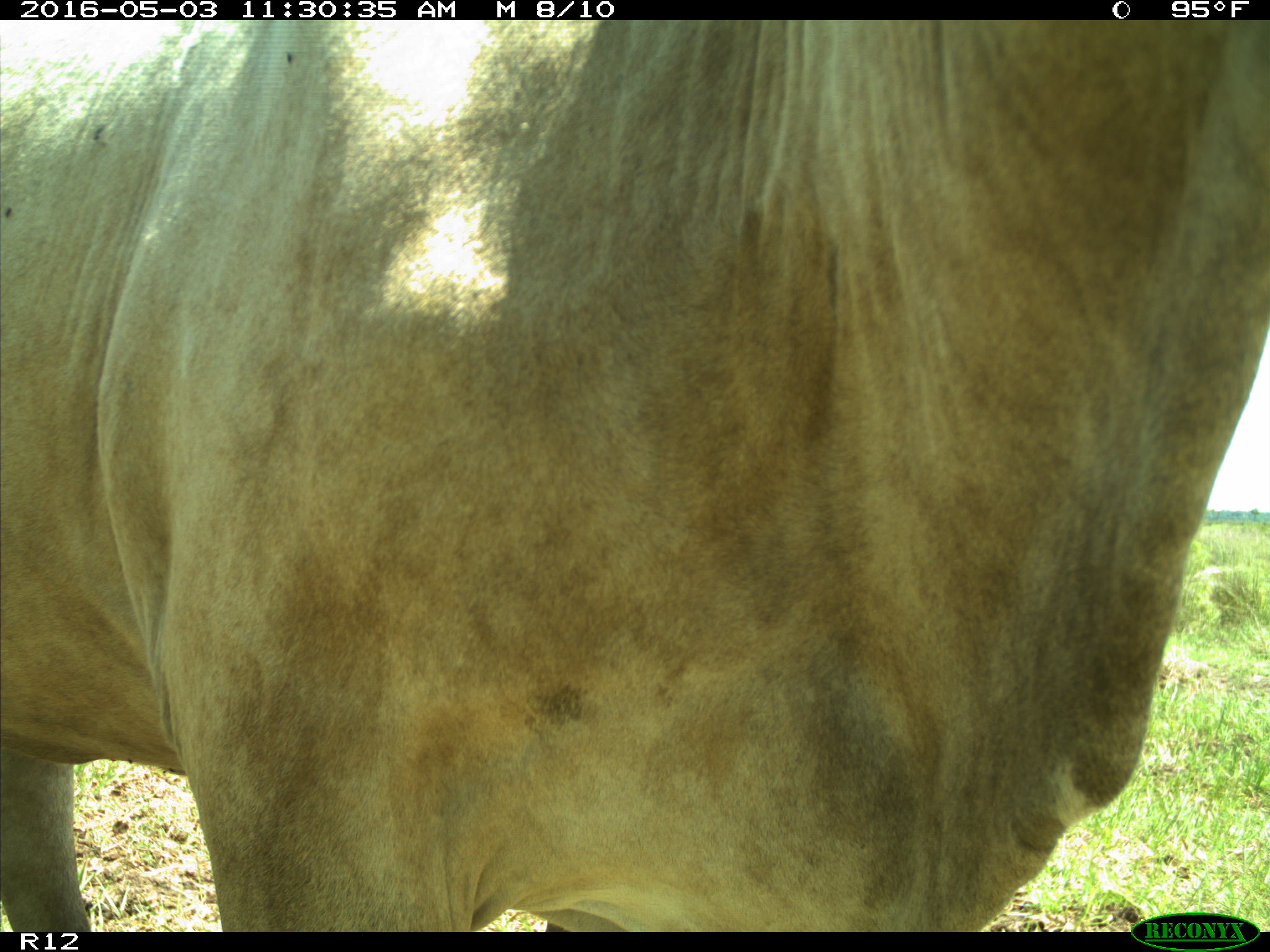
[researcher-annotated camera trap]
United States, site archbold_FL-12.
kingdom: Animalia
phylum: Chordata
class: Mammalia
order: Artiodactyla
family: Bovidae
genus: Bos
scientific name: Bos taurus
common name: domestic cow